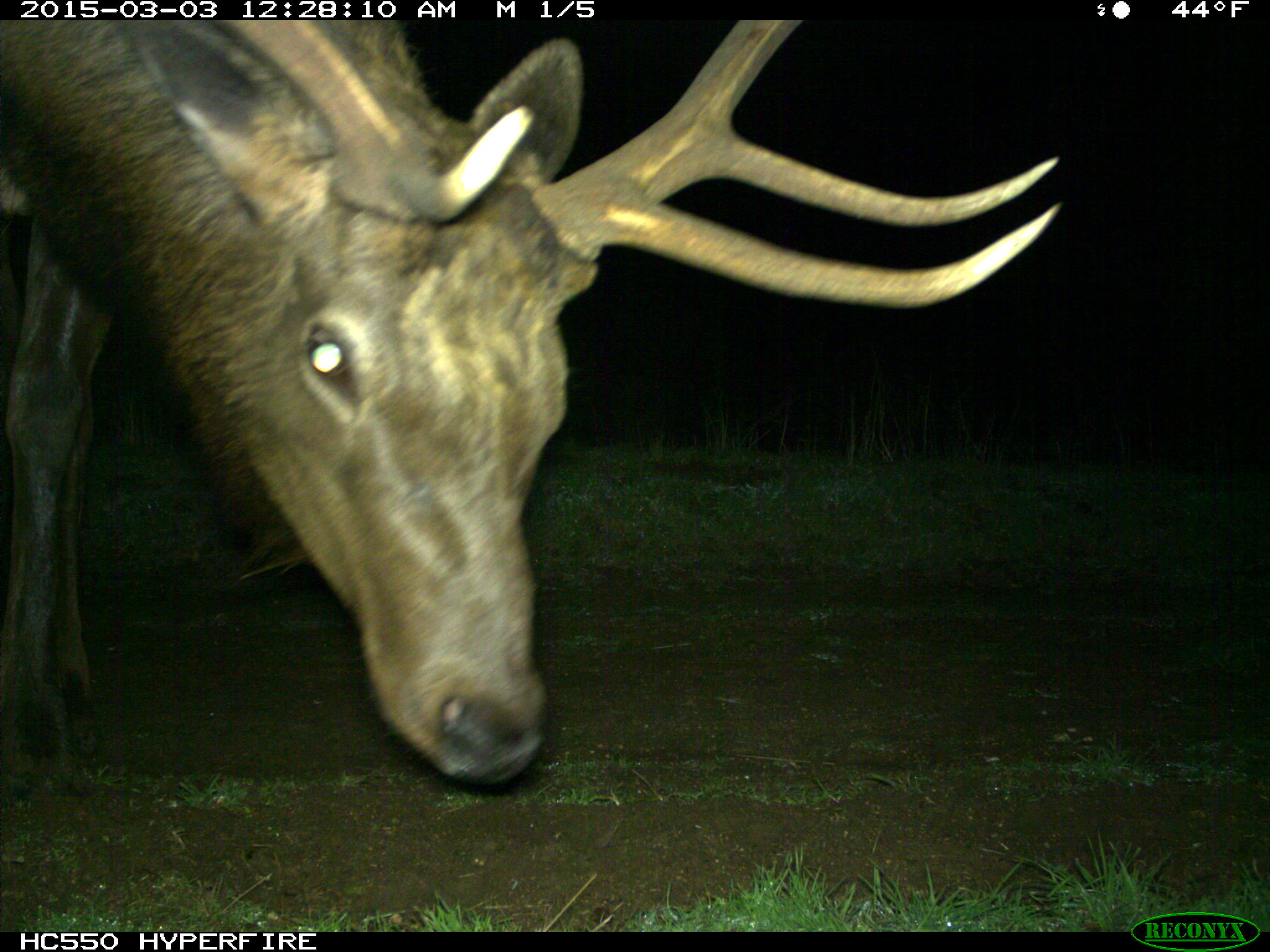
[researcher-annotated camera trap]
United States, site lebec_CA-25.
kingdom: Animalia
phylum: Chordata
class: Mammalia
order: Artiodactyla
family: Cervidae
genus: Cervus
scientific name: Cervus canadensis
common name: elk